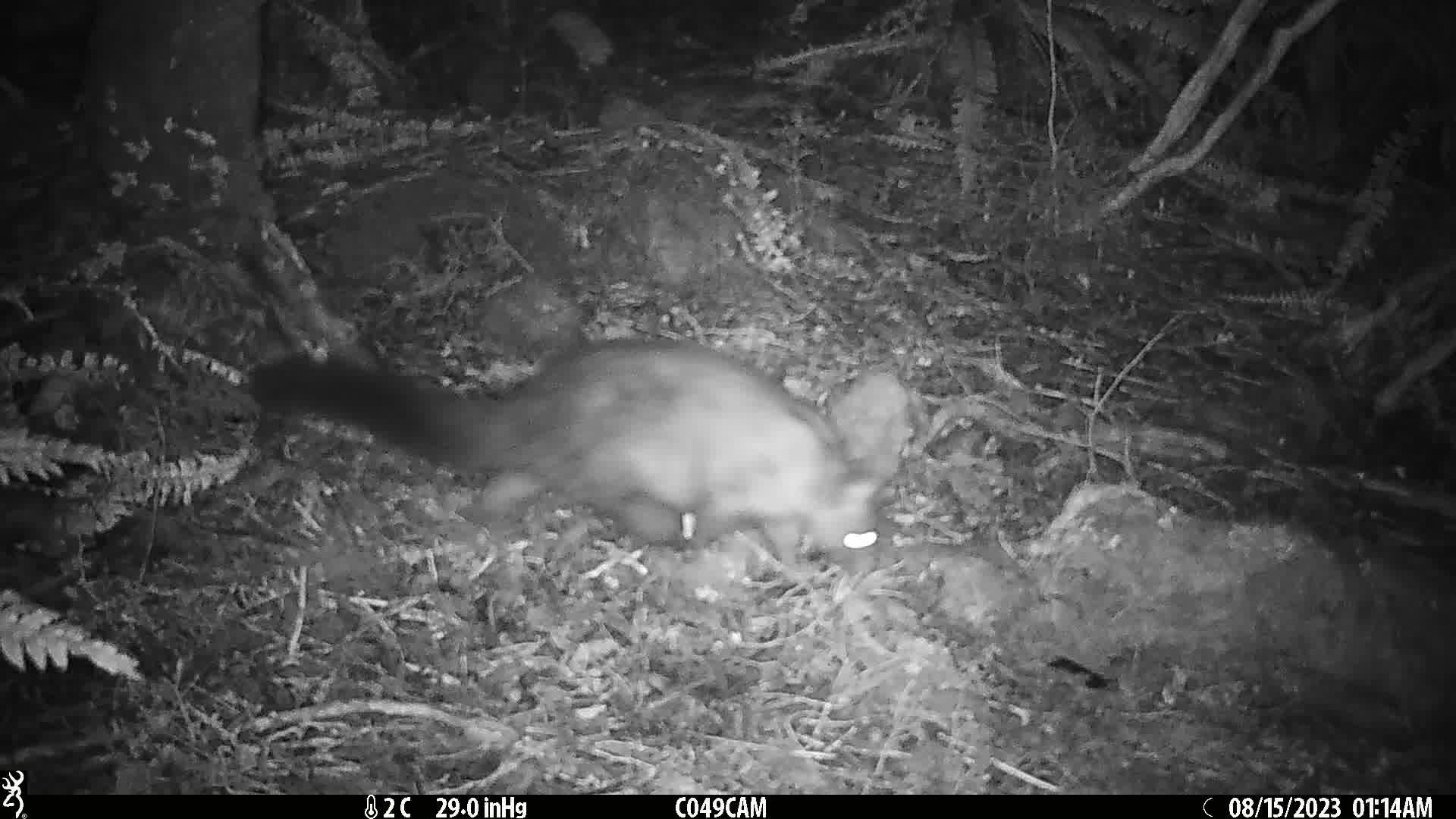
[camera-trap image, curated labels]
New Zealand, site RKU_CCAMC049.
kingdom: Animalia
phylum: Chordata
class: Mammalia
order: Diprotodontia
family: Phalangeridae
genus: Trichosurus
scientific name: Trichosurus vulpecula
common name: common brushtail possum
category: possum